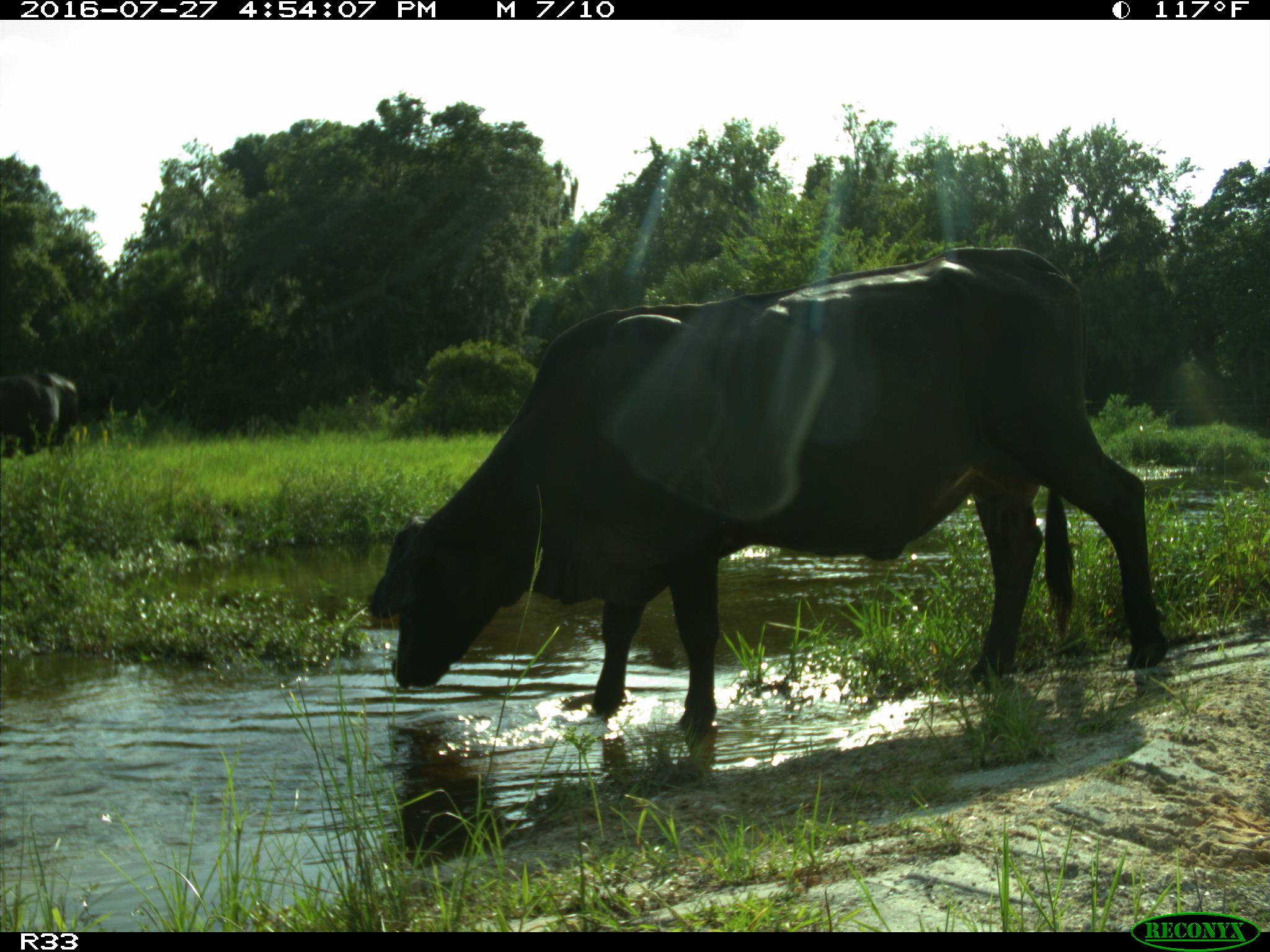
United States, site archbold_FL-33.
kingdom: Animalia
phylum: Chordata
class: Mammalia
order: Artiodactyla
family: Bovidae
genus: Bos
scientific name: Bos taurus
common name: domestic cow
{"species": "Bos taurus (domestic cow)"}